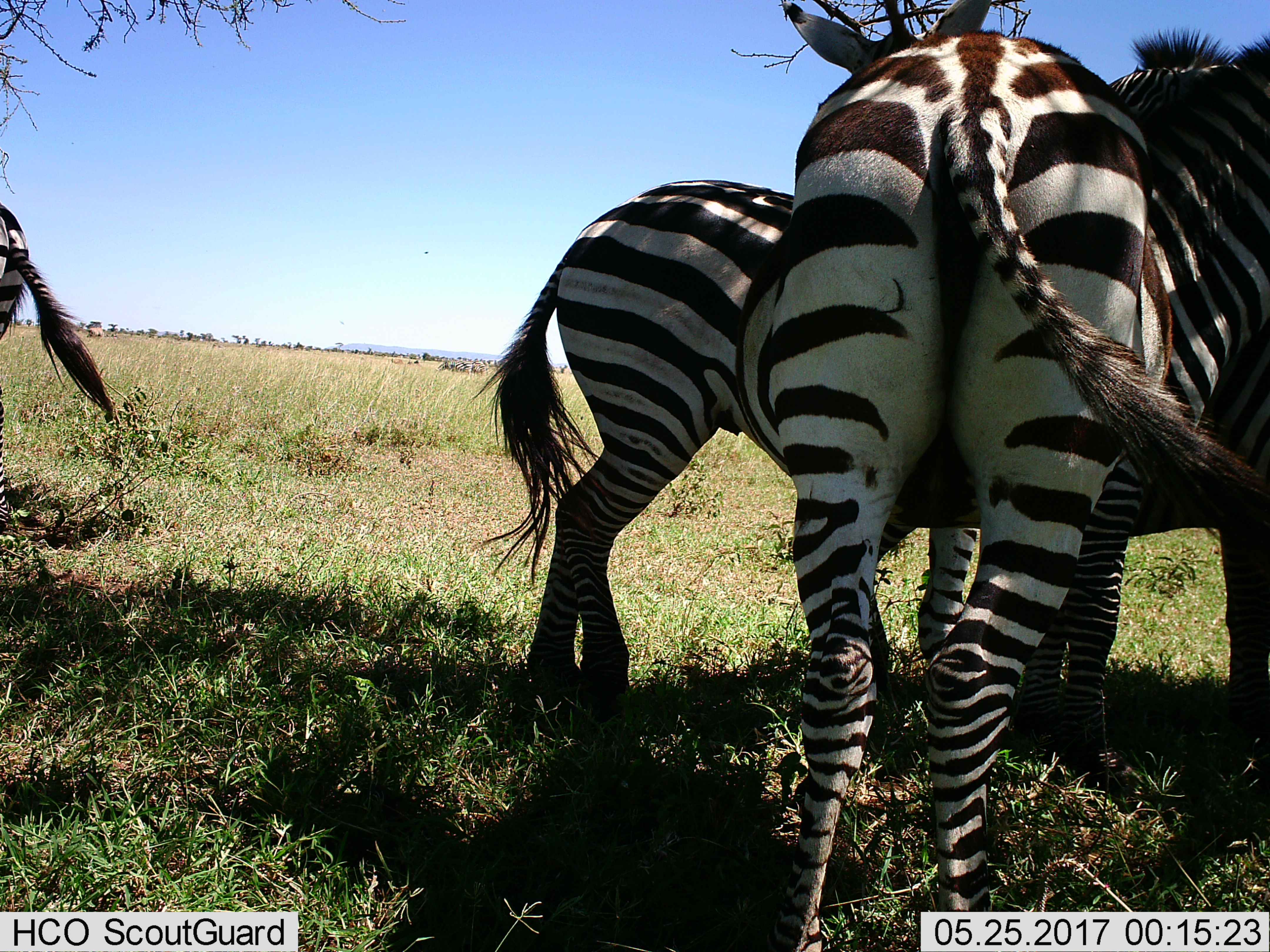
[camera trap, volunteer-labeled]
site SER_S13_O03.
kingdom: Animalia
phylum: Chordata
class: Mammalia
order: Perissodactyla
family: Equidae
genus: Equus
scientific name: Equus quagga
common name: plains zebra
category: zebraplains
Zebraplains (plains zebra) (Equus quagga), count 3. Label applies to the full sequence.